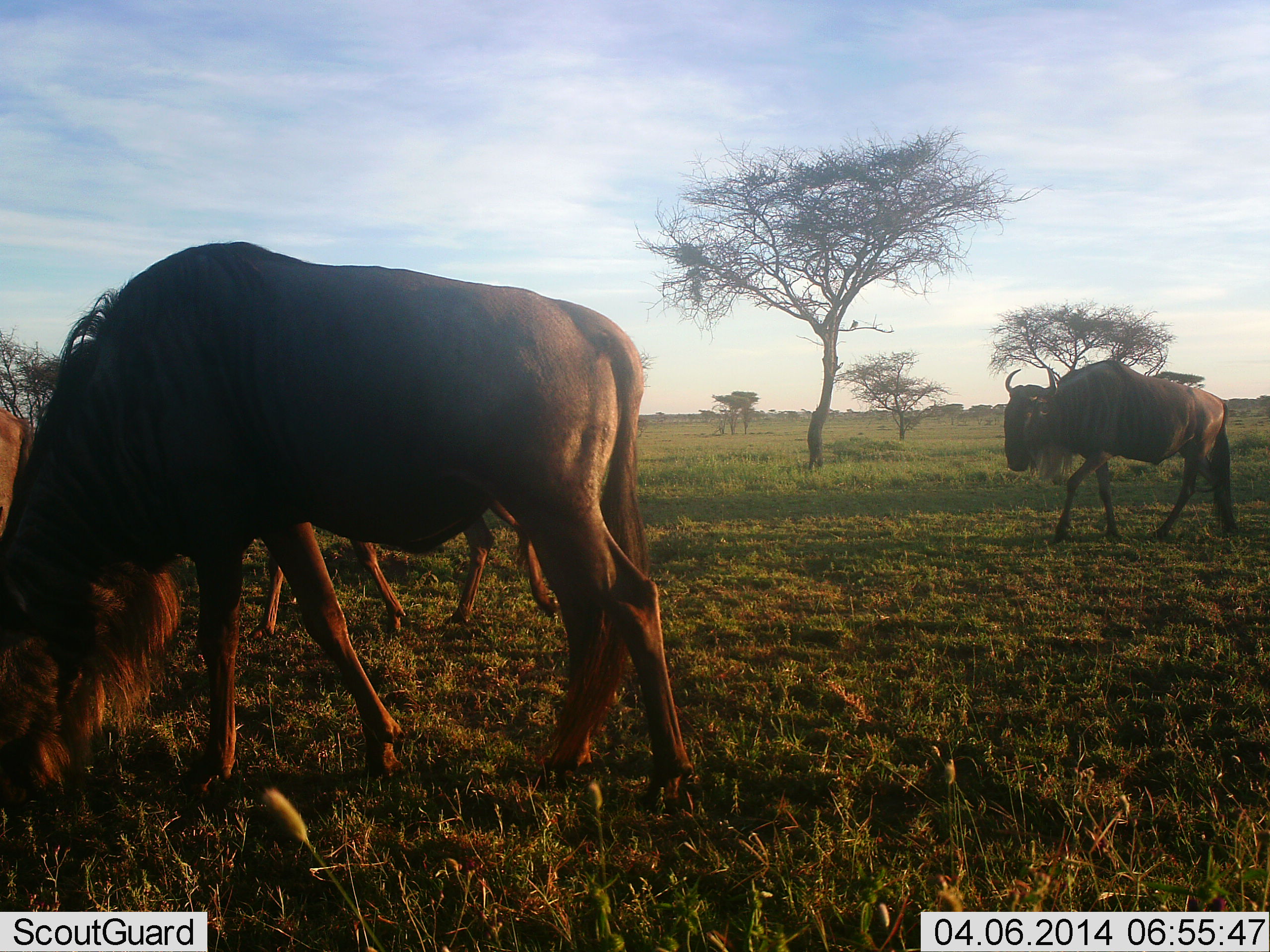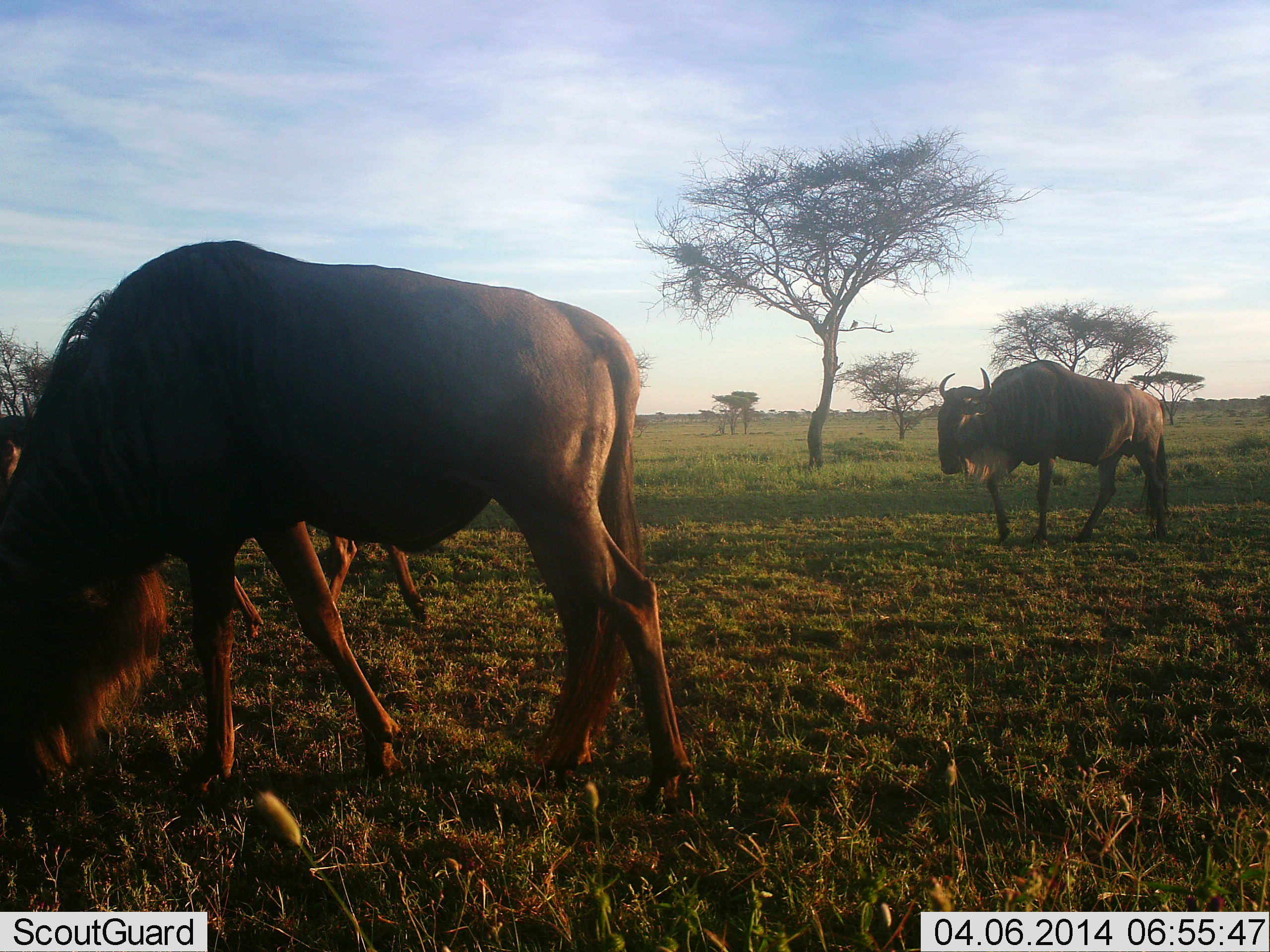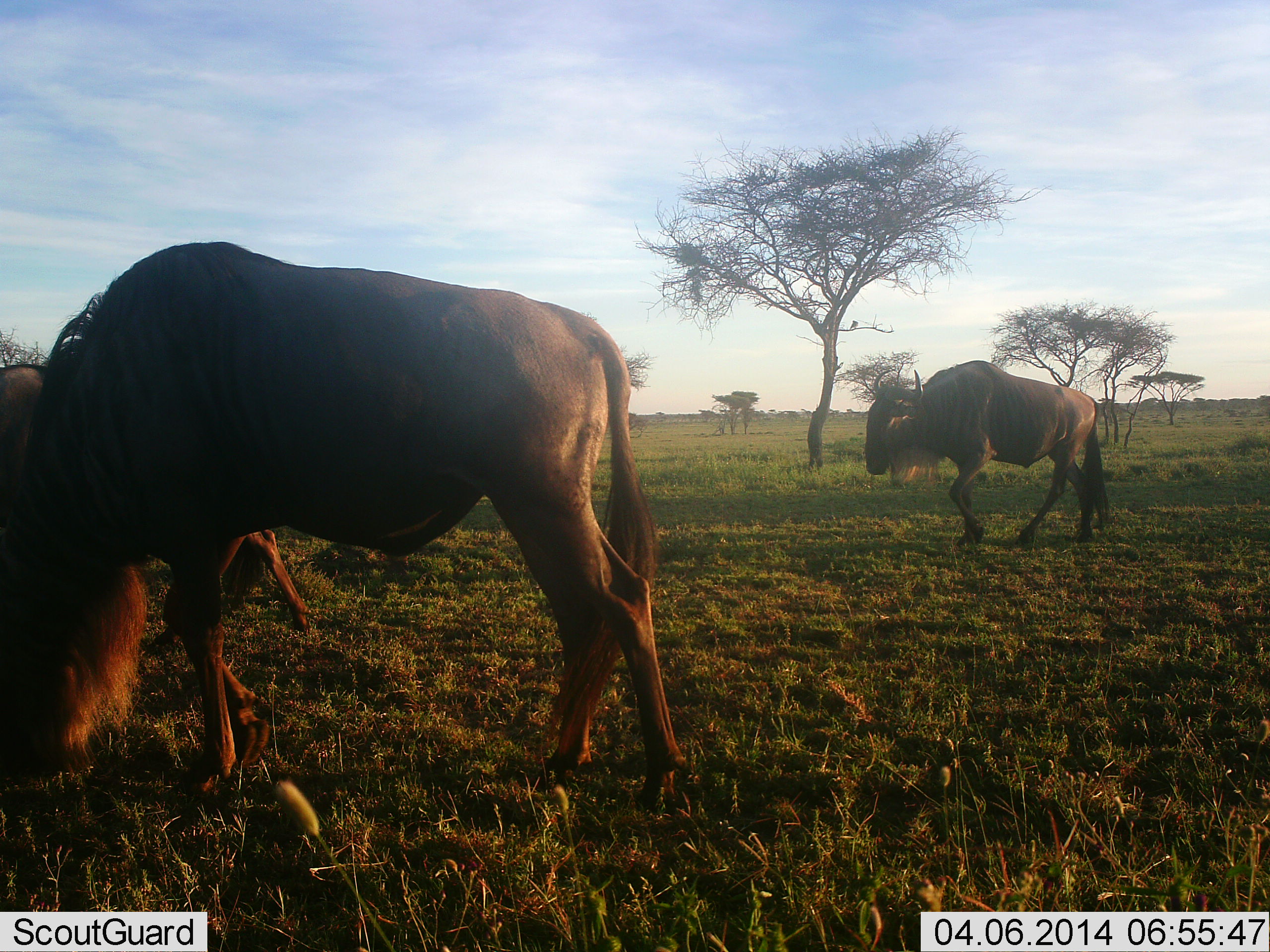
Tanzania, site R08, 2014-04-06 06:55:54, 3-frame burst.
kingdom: Animalia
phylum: Chordata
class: Mammalia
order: Artiodactyla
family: Bovidae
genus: Connochaetes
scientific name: Connochaetes taurinus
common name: blue wildebeest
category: wildebeest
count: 3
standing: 10%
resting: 0%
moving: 80%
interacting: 0%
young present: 0%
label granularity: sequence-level